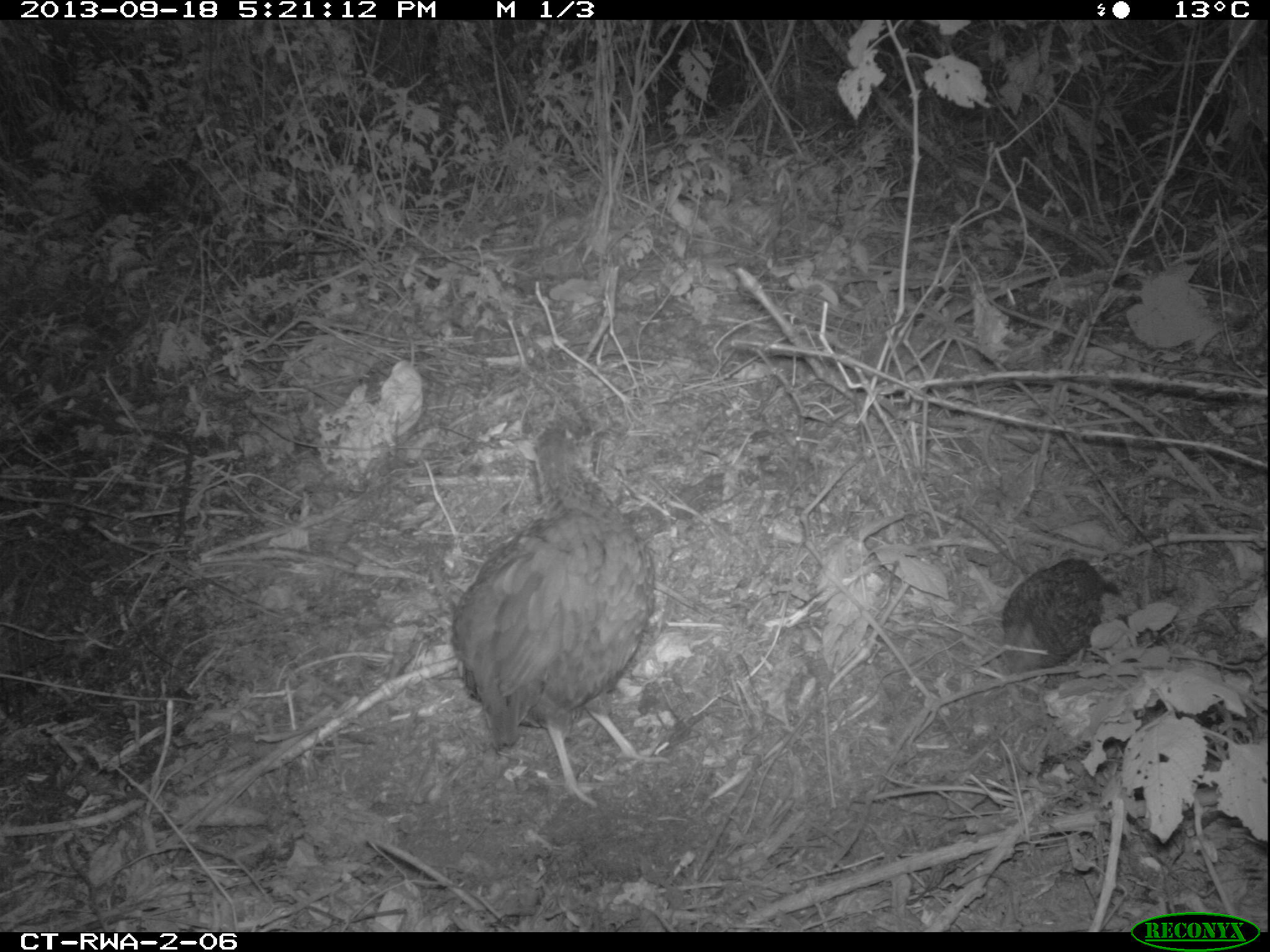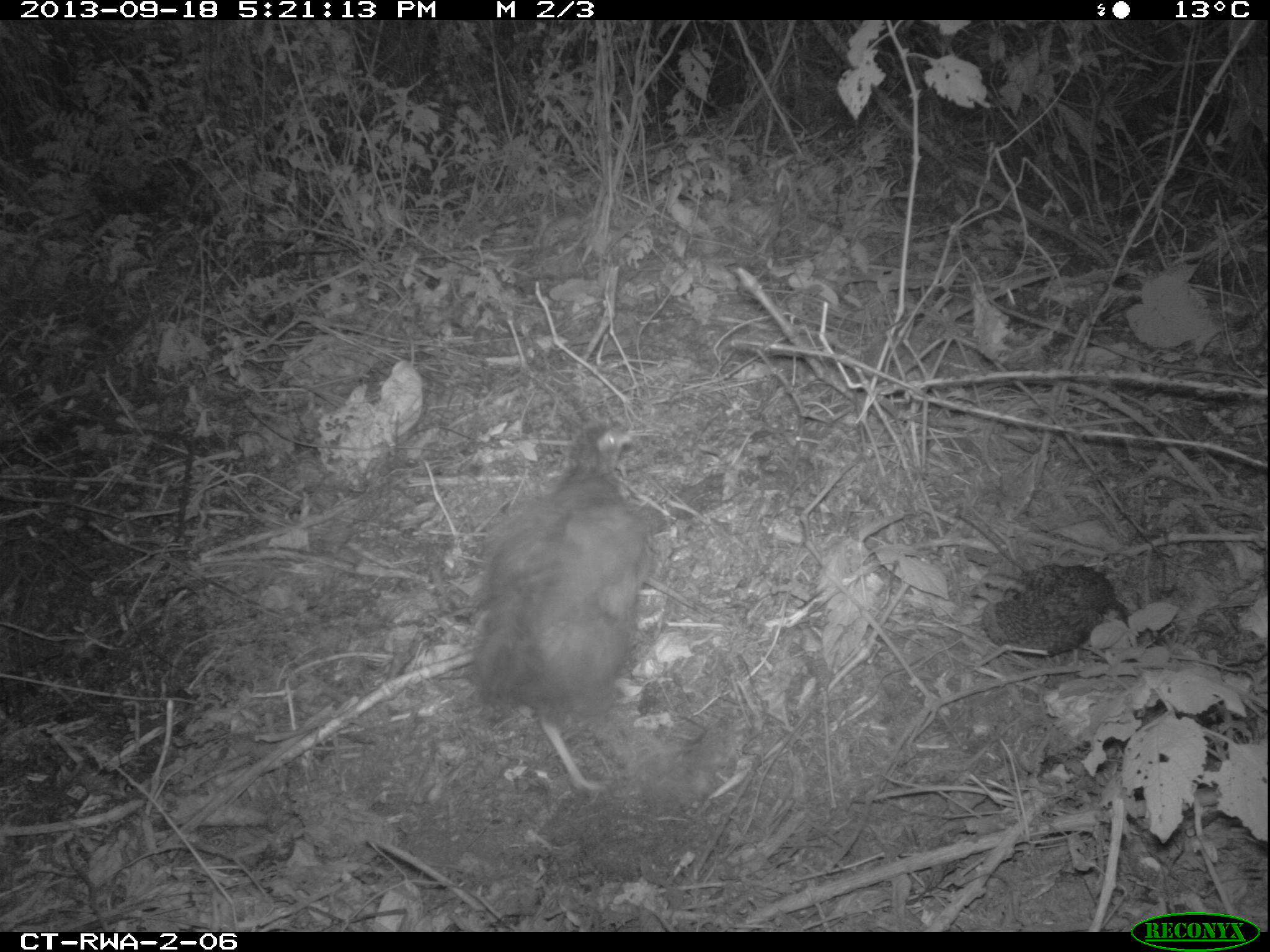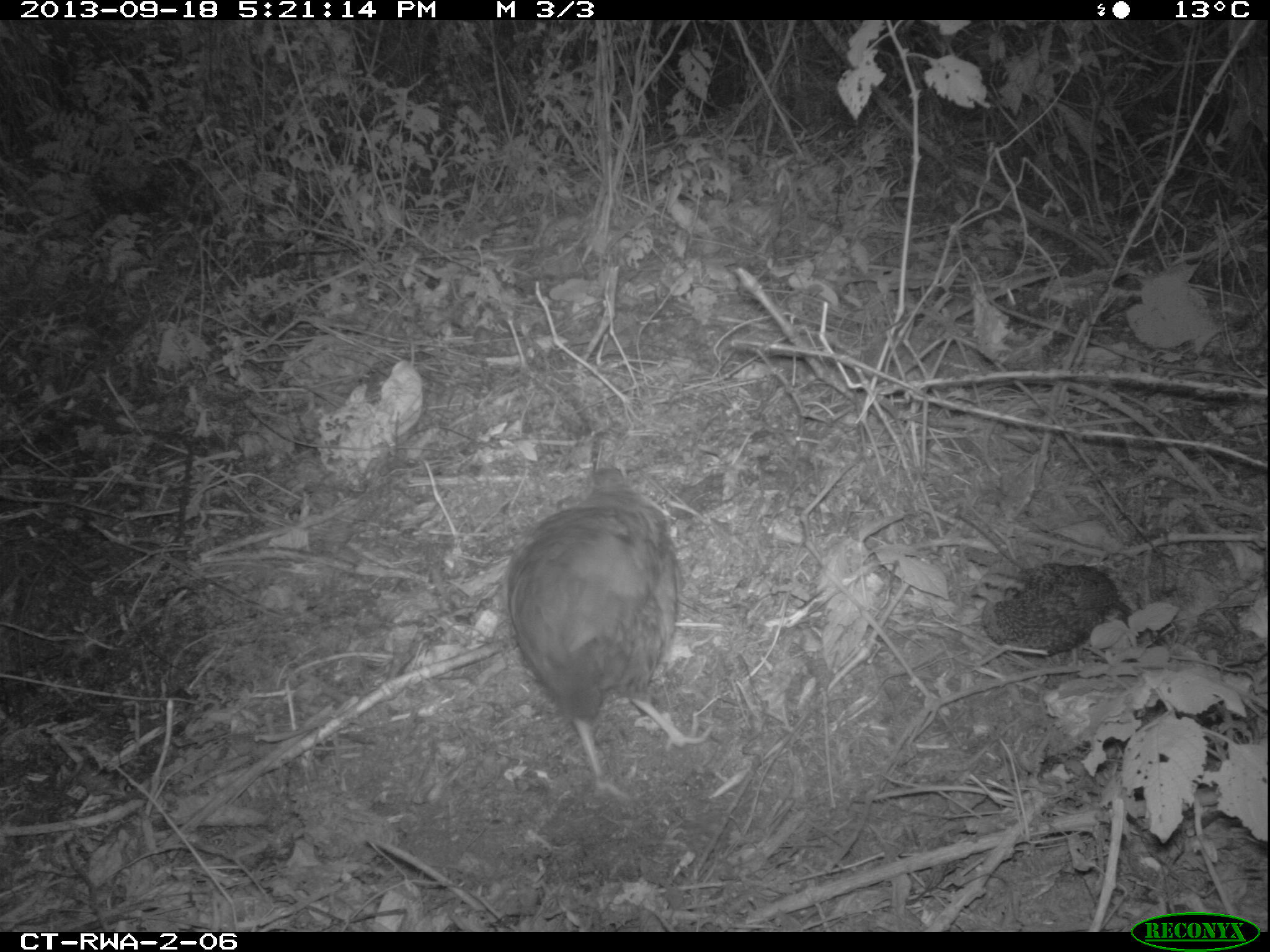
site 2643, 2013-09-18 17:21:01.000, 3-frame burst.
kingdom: Animalia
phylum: Chordata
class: Aves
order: Galliformes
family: Phasianidae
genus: Pternistis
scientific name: Pternistis nobilis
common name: handsome francolin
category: francolinus nobilis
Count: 2.